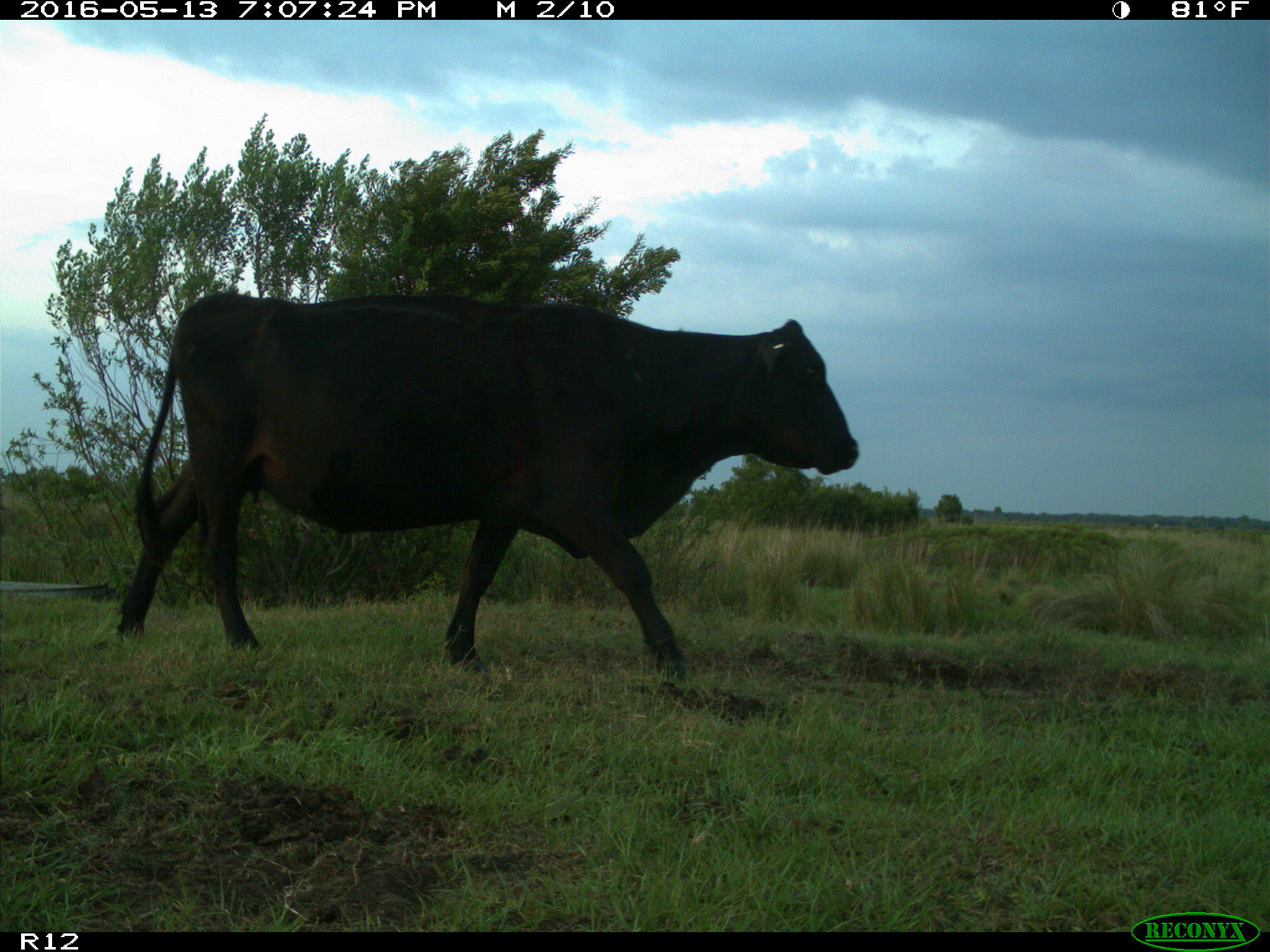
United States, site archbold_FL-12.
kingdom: Animalia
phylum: Chordata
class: Mammalia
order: Artiodactyla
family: Bovidae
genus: Bos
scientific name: Bos taurus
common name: domestic cow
Bos taurus (domestic cow).